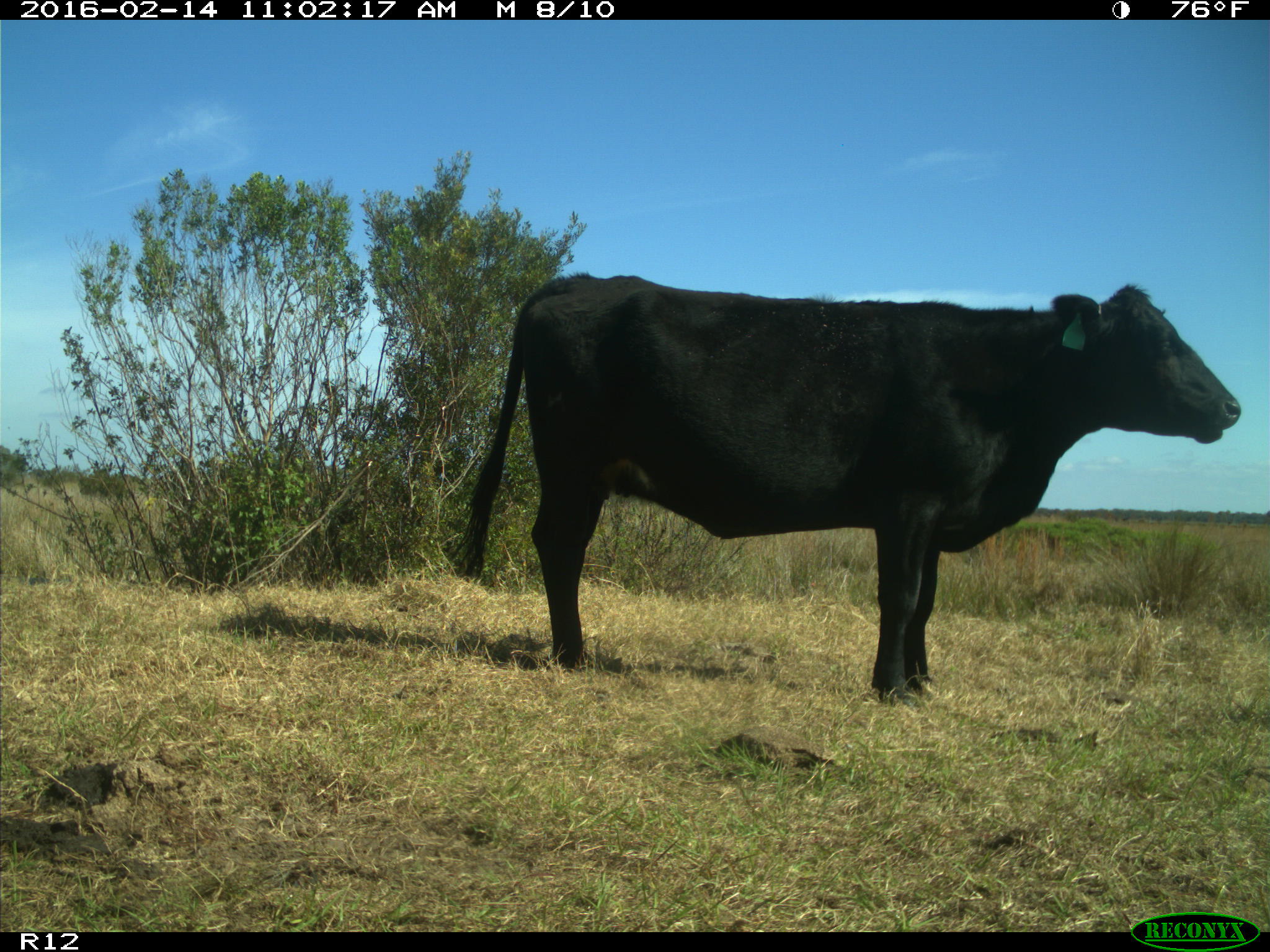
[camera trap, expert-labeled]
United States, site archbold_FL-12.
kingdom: Animalia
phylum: Chordata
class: Mammalia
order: Artiodactyla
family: Bovidae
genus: Bos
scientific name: Bos taurus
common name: domestic cow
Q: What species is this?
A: Bos taurus (domestic cow).